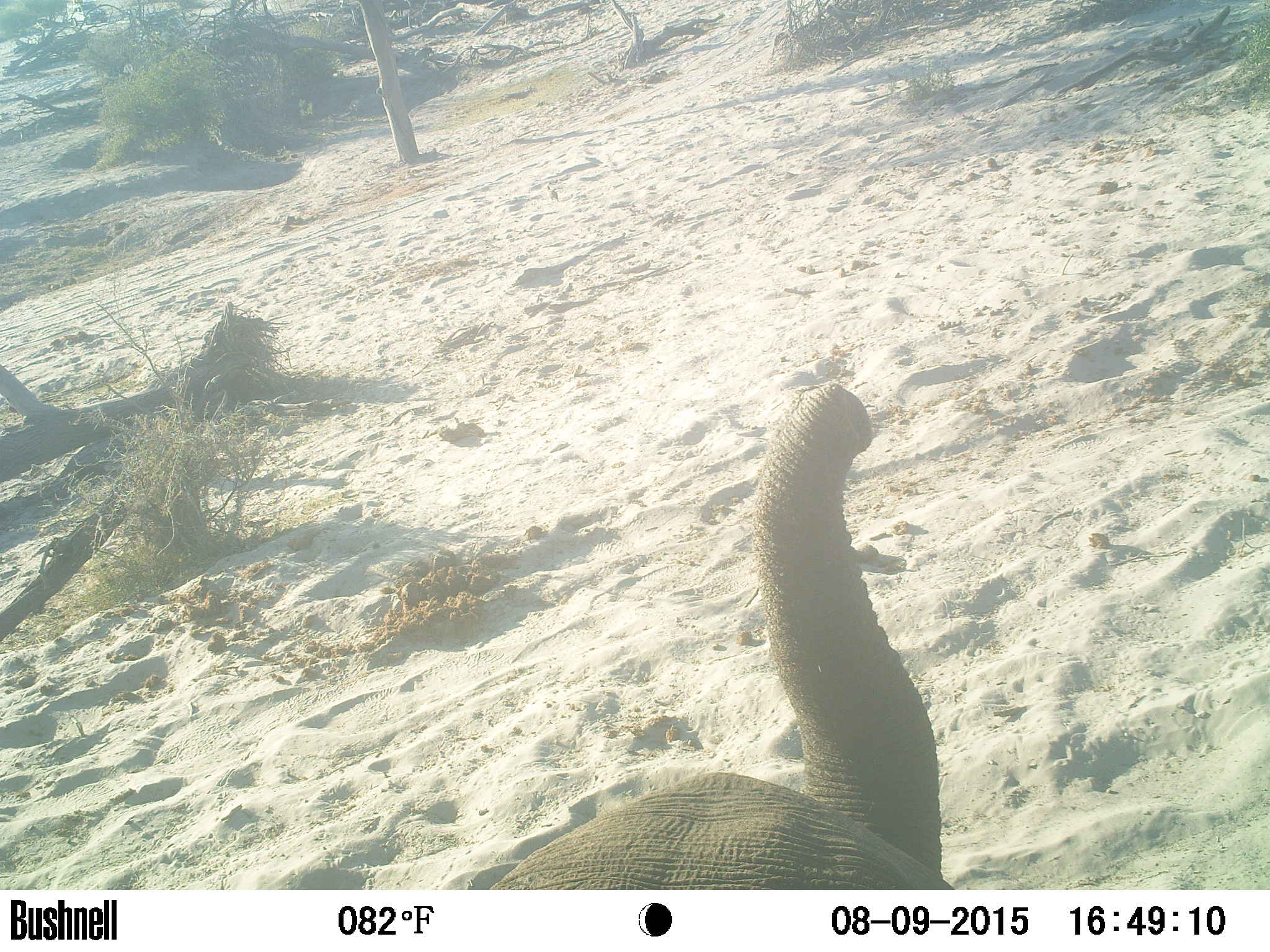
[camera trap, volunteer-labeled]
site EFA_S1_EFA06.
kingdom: Animalia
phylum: Chordata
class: Mammalia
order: Proboscidea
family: Elephantidae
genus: Loxodonta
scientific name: Loxodonta africana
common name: african bush elephant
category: elephant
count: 1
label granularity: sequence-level